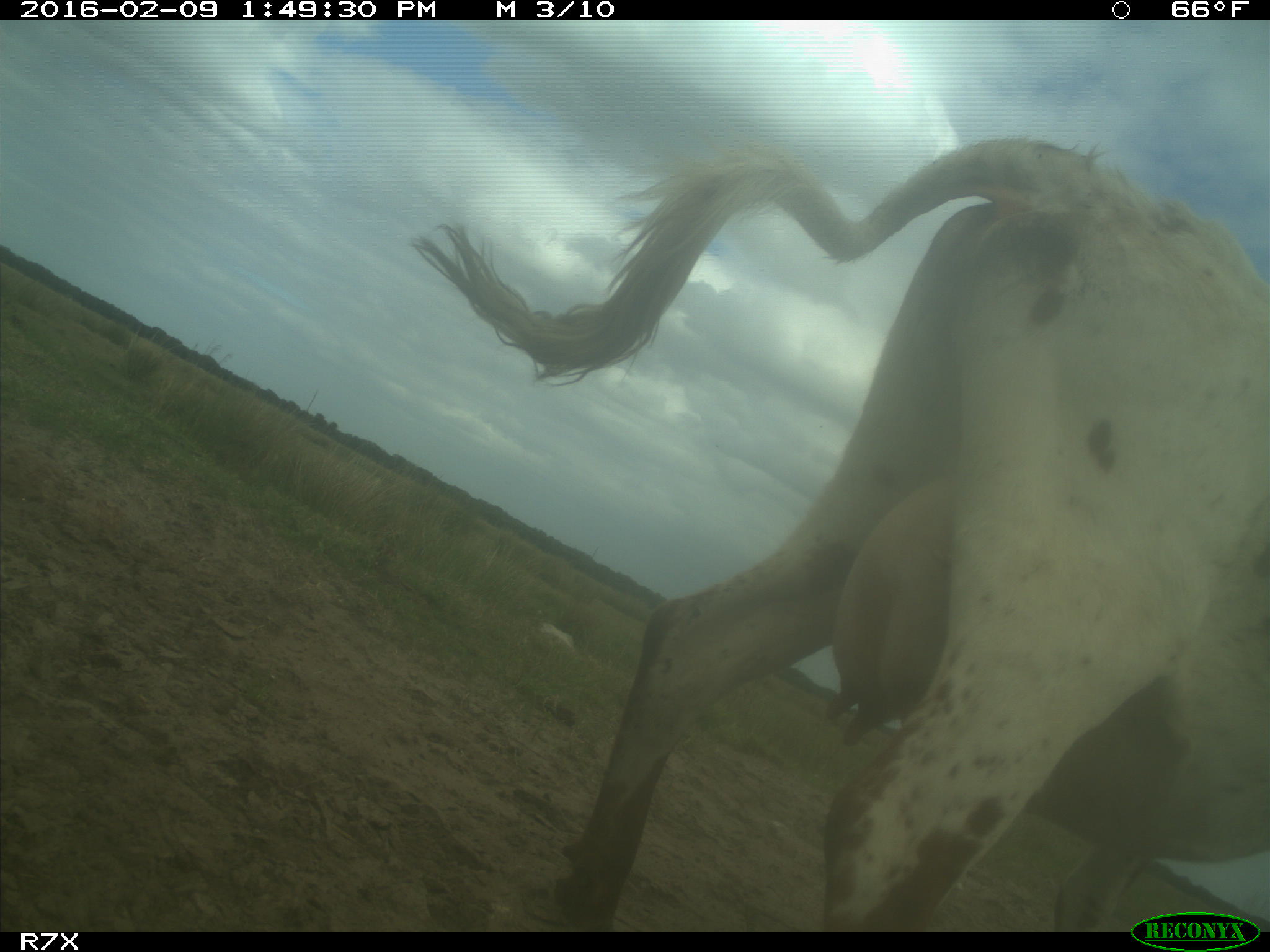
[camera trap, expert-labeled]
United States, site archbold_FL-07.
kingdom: Animalia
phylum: Chordata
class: Mammalia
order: Artiodactyla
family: Bovidae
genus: Bos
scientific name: Bos taurus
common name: domestic cow